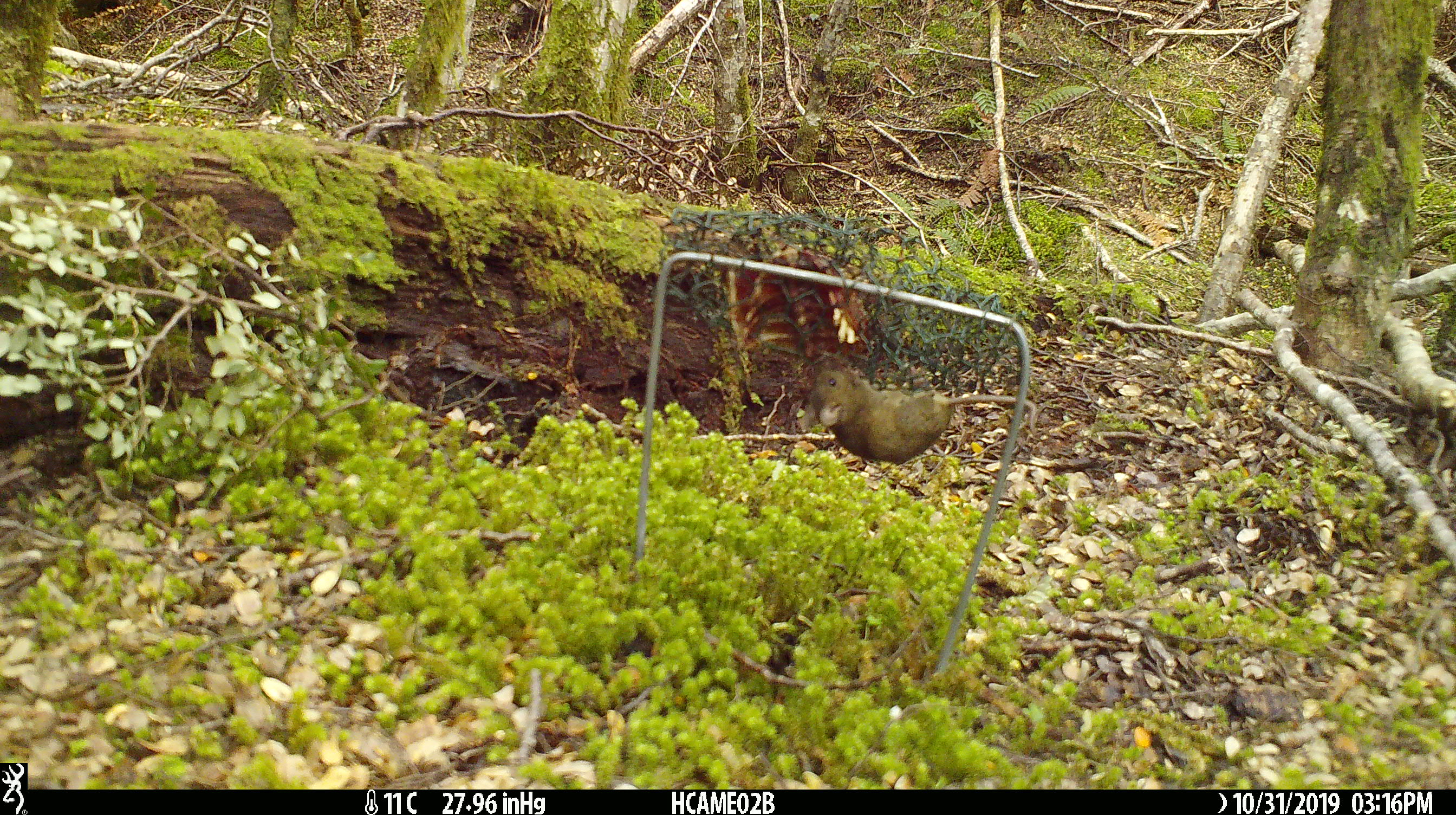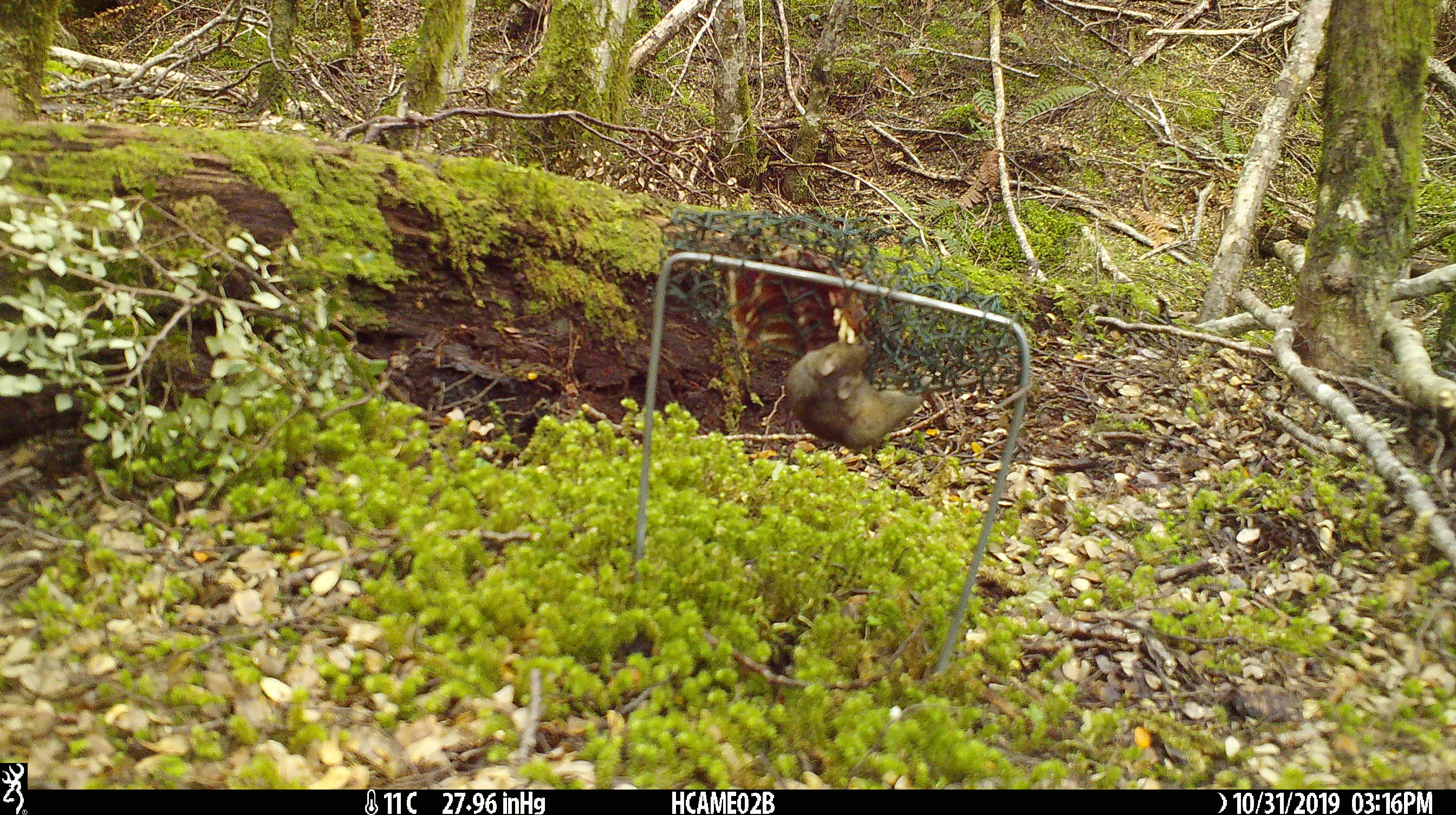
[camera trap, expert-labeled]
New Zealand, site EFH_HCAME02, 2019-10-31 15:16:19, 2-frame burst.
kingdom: Animalia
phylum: Chordata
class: Mammalia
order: Rodentia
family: Muridae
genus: Mus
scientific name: Mus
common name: mouse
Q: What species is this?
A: Mouse (Mus).